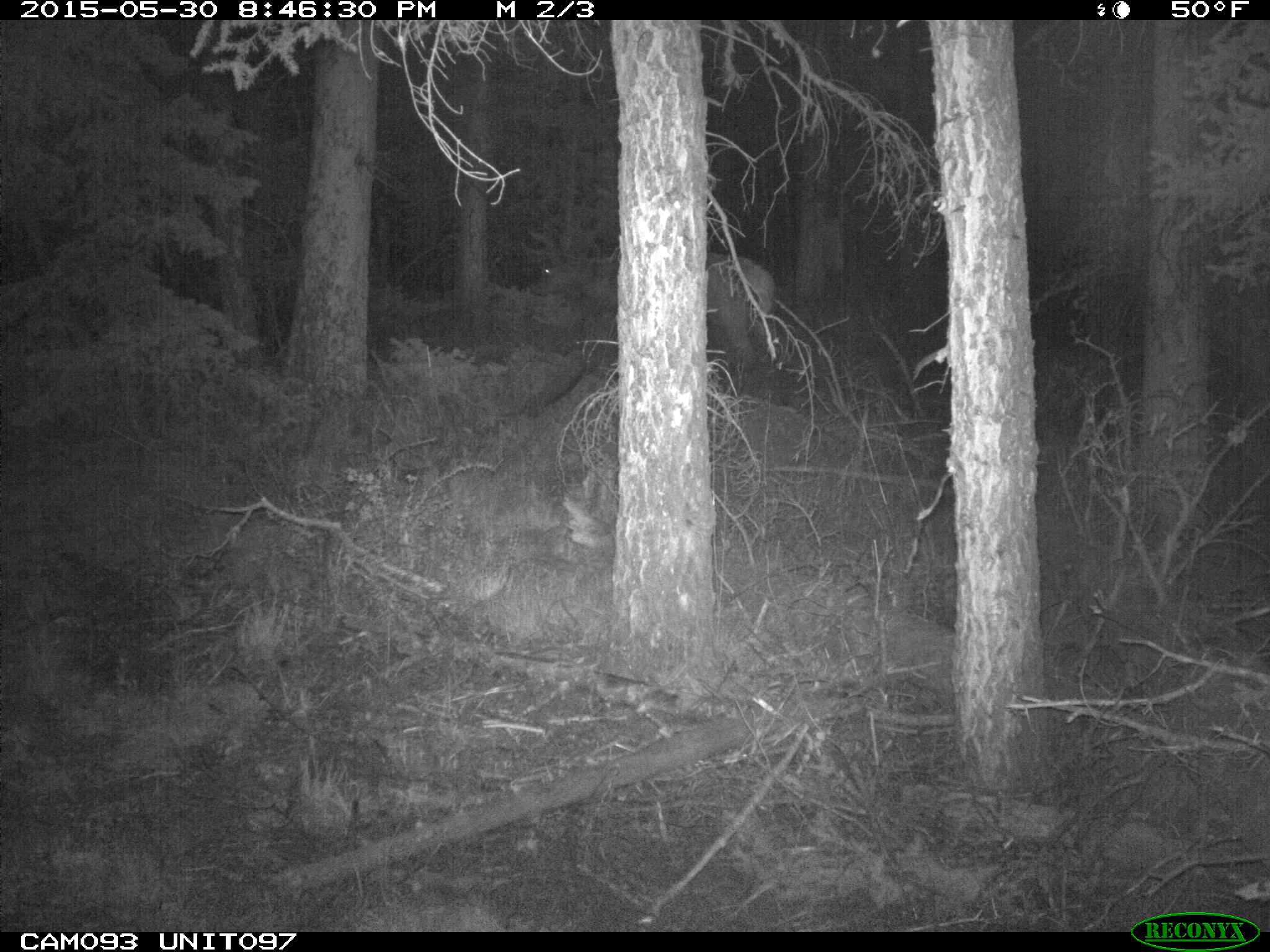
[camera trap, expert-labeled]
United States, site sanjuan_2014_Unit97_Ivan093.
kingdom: Animalia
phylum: Chordata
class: Mammalia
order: Artiodactyla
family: Cervidae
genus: Cervus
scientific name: Cervus elaphus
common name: red deer